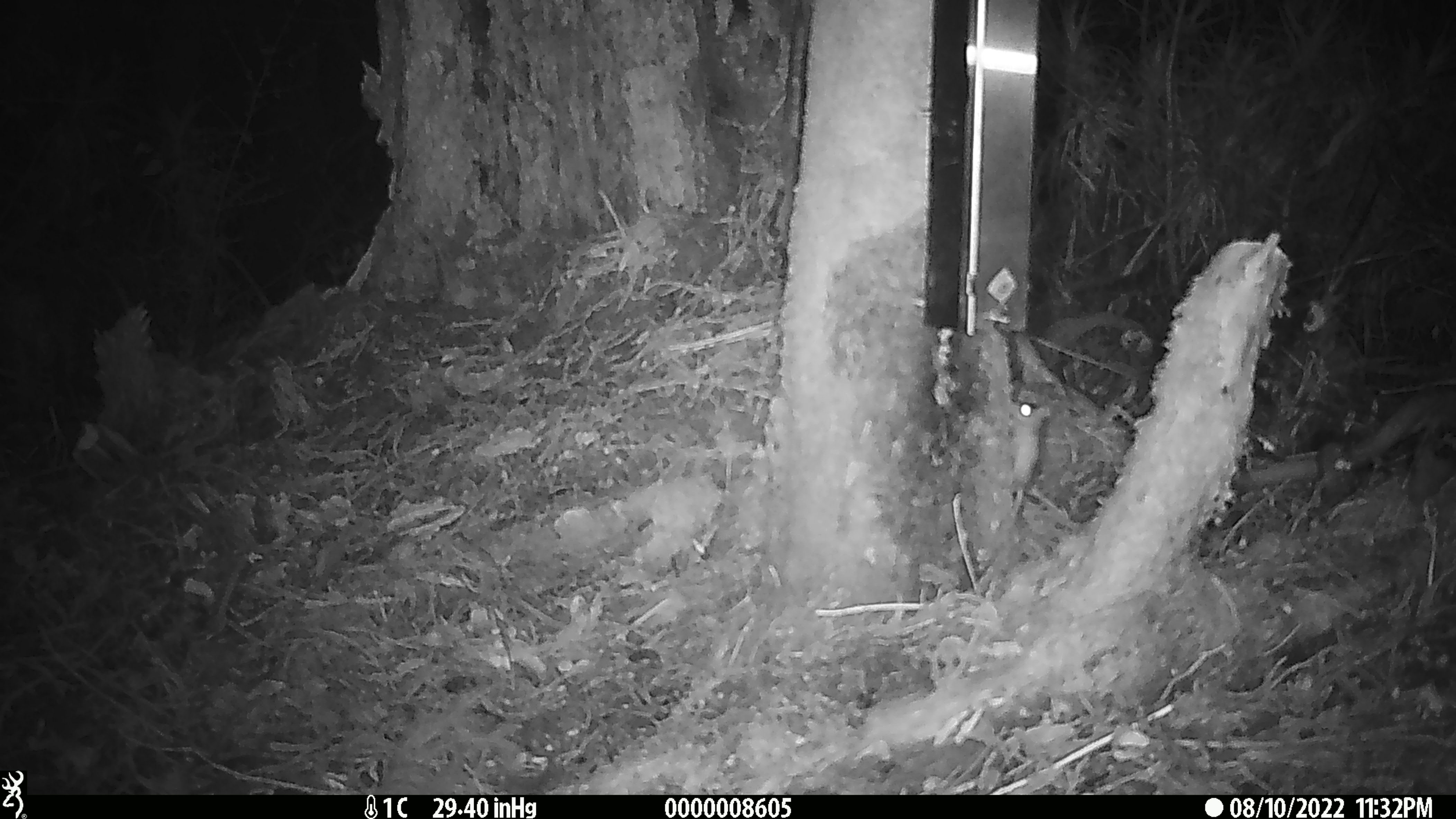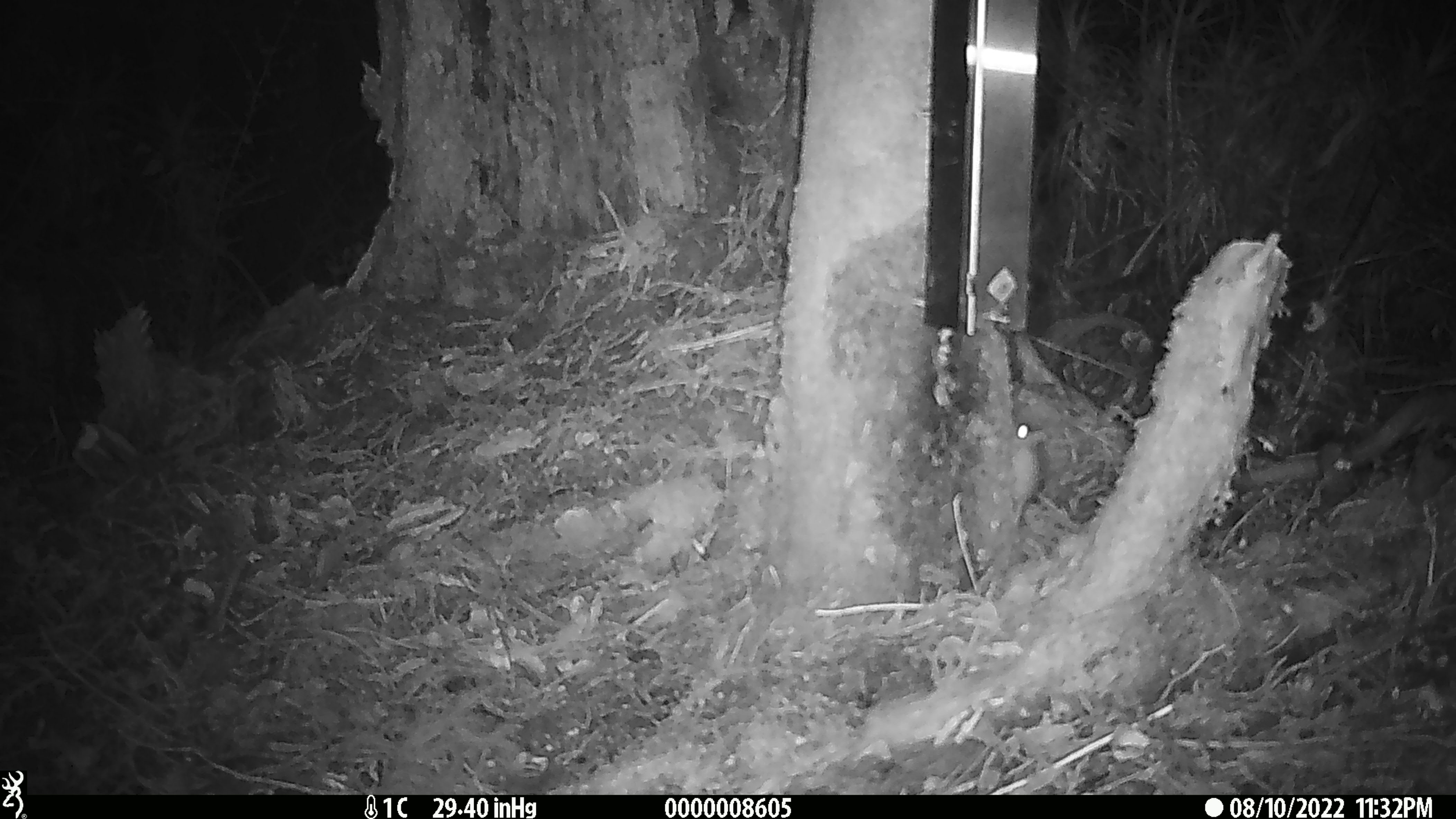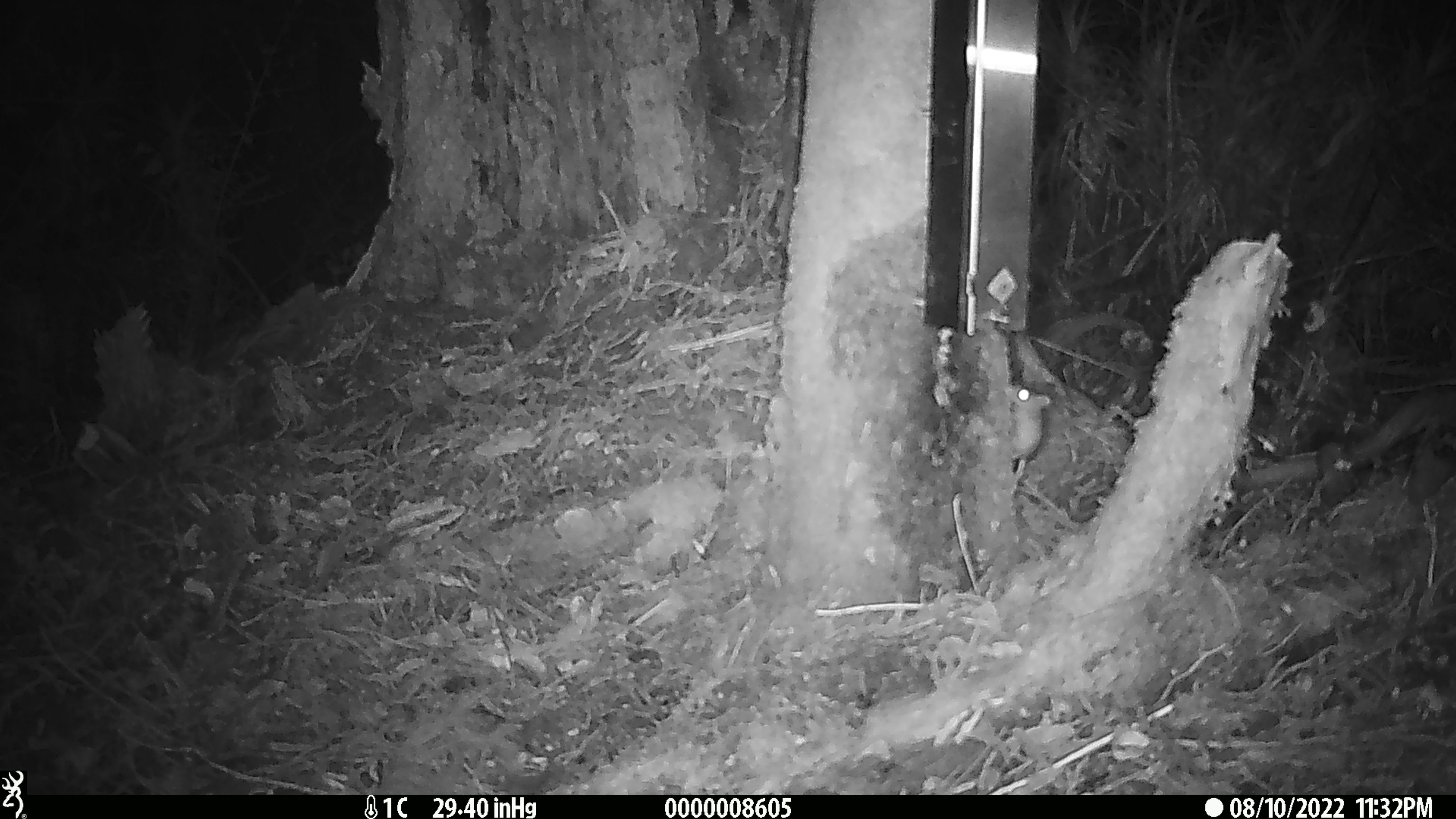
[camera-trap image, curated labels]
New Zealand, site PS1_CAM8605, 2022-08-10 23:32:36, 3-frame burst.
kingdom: Animalia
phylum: Chordata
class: Mammalia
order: Rodentia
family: Muridae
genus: Mus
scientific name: Mus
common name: mouse